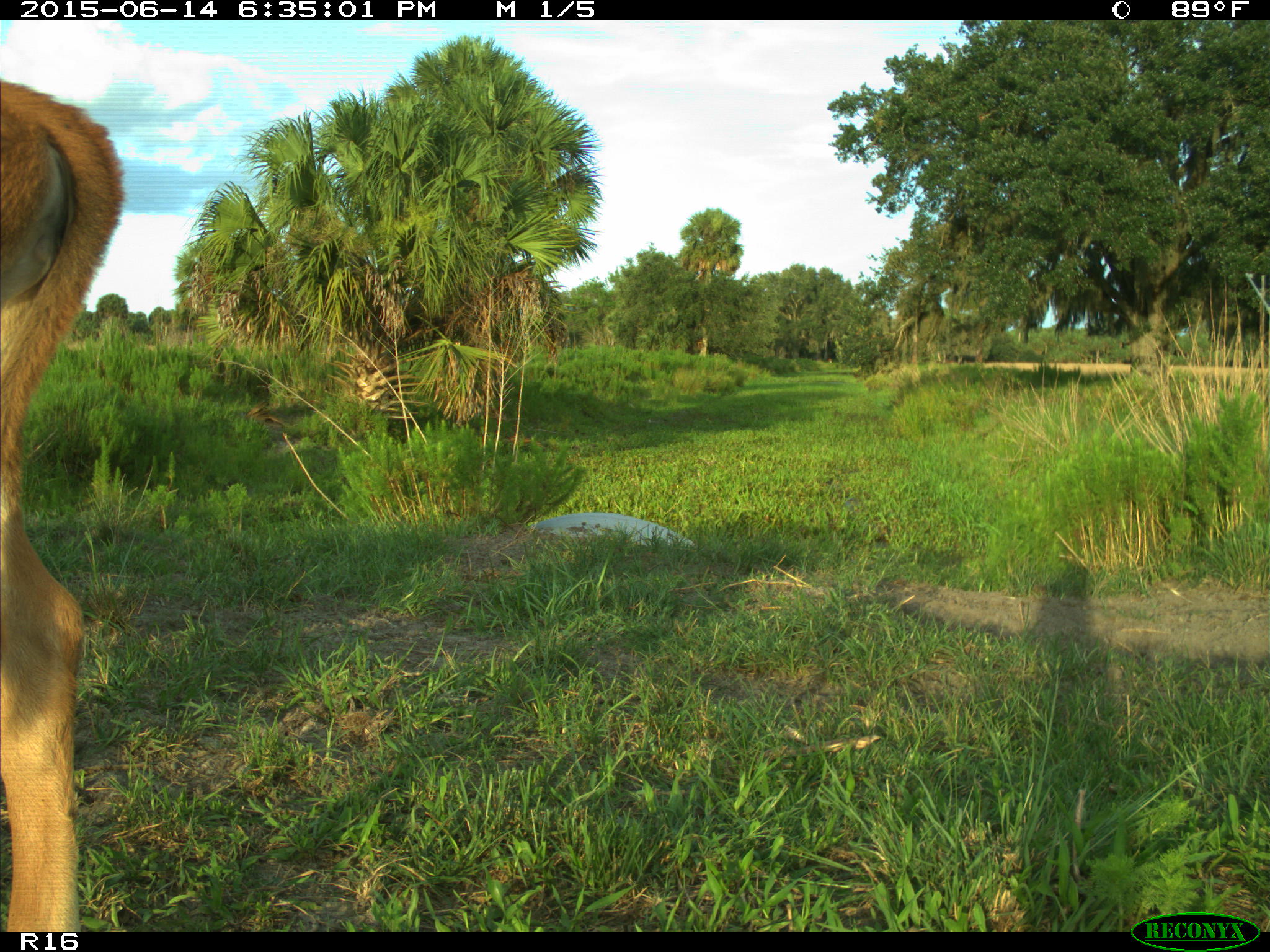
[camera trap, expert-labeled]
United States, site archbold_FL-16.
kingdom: Animalia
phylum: Chordata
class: Mammalia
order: Artiodactyla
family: Bovidae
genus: Bos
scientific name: Bos taurus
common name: domestic cow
Bos taurus (domestic cow).